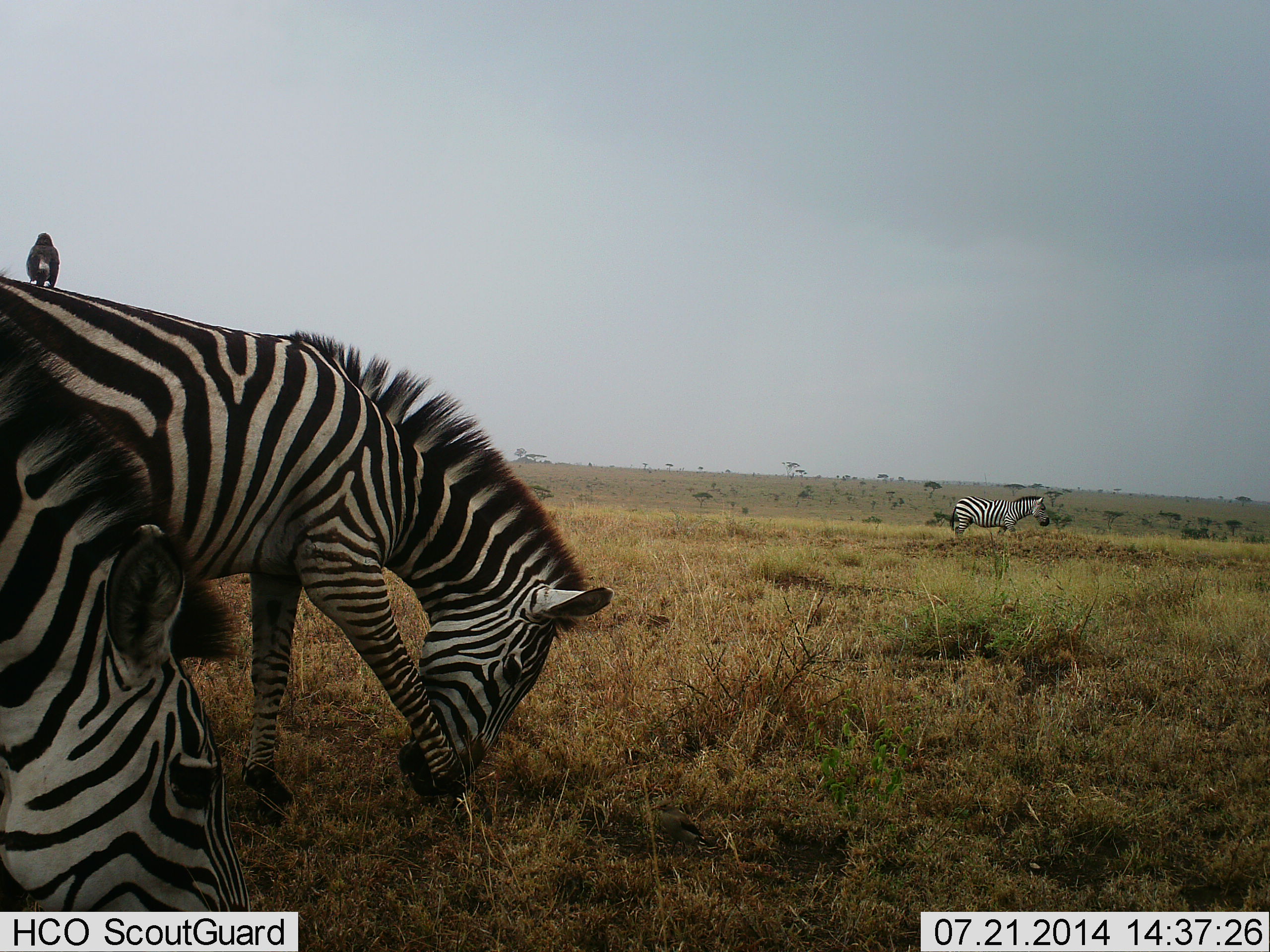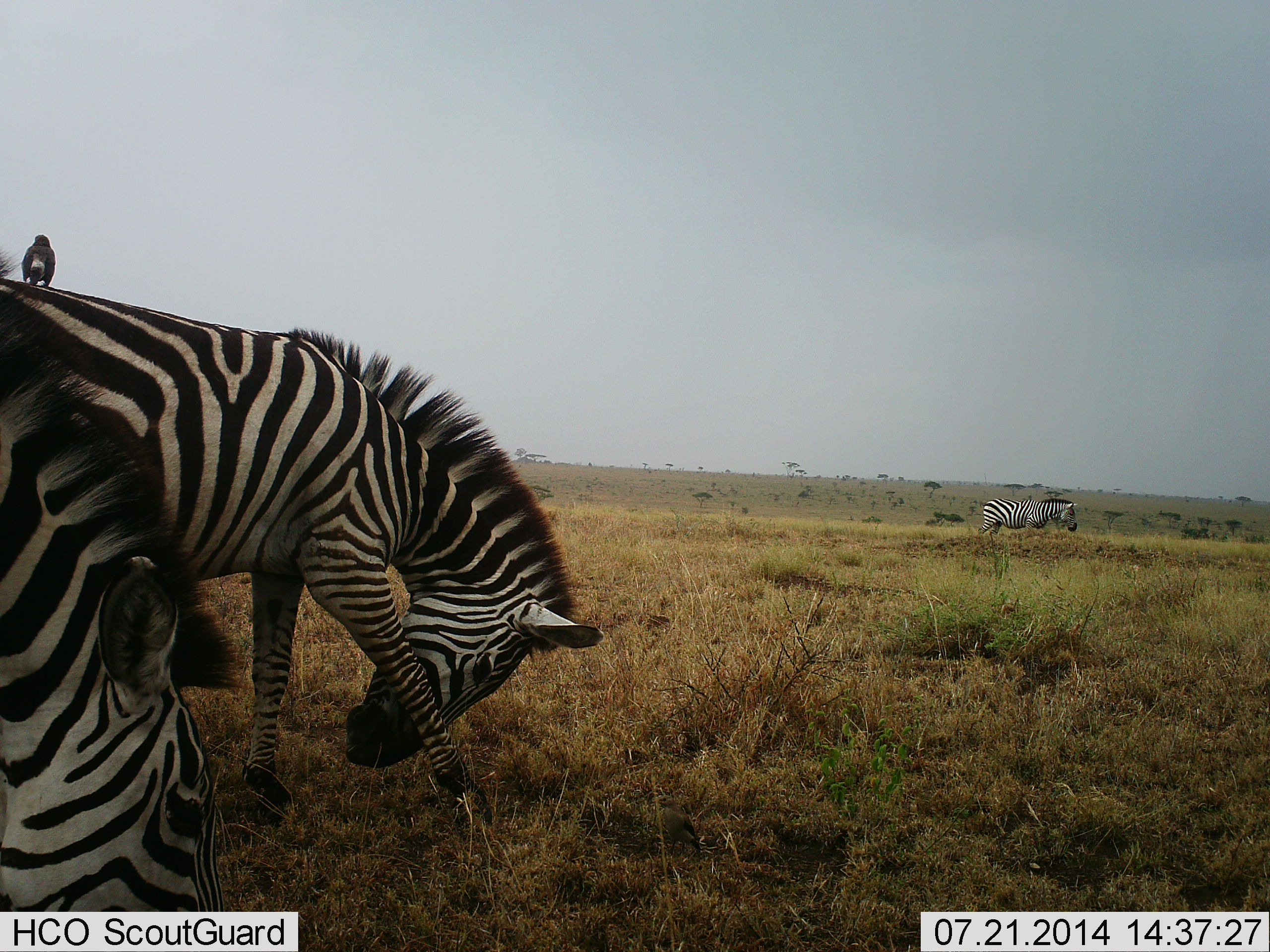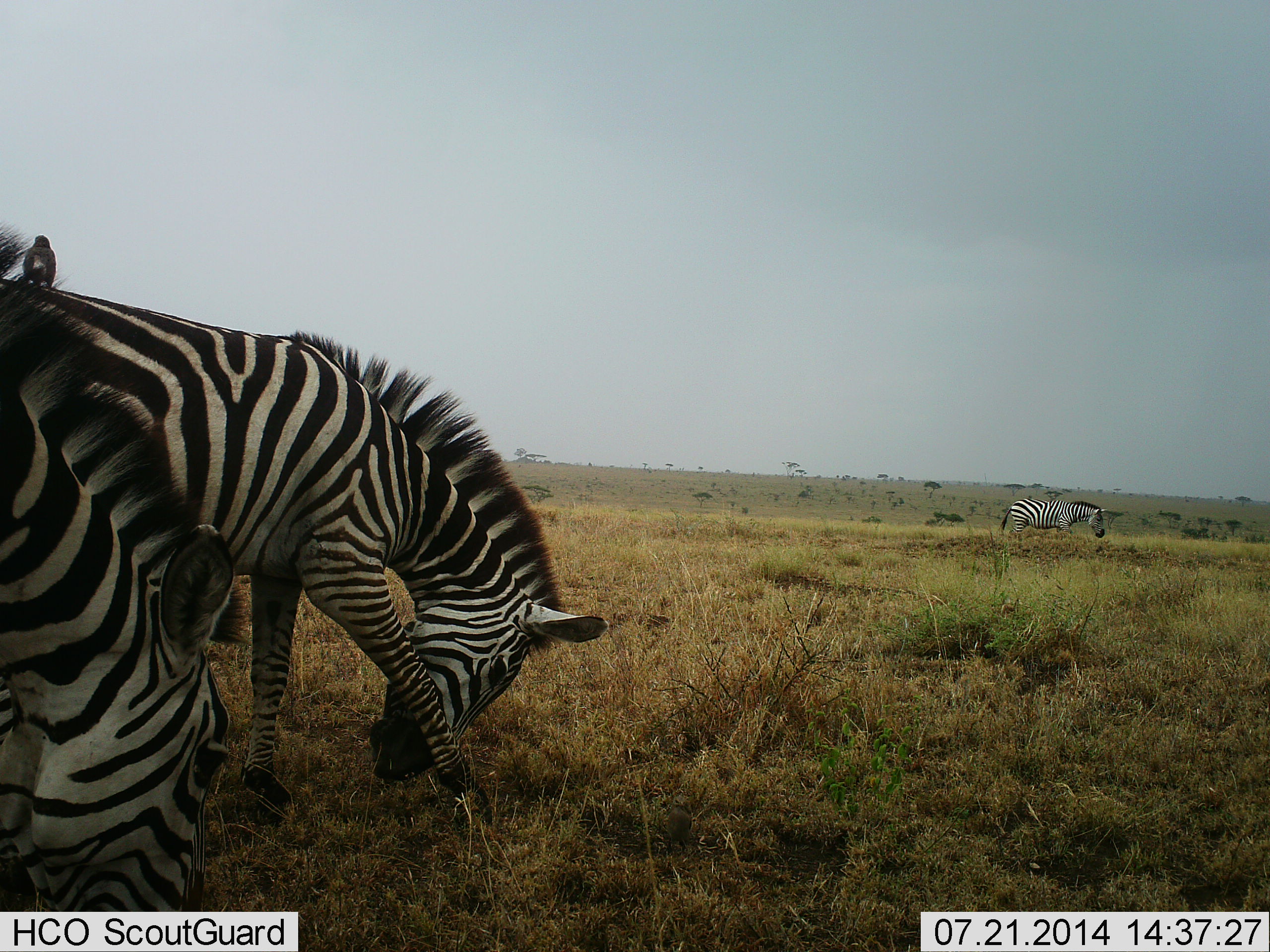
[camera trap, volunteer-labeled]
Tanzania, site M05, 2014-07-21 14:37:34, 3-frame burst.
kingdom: Animalia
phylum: Chordata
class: Mammalia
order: Perissodactyla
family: Equidae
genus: Equus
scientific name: Equus quagga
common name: plains zebra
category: zebra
Zebra (plains zebra) (Equus quagga), count 3. Behavior (volunteer vote fractions): standing 76%, resting 6%, moving 47%, interacting 0%. Young present (vote fraction): 0%. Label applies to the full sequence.